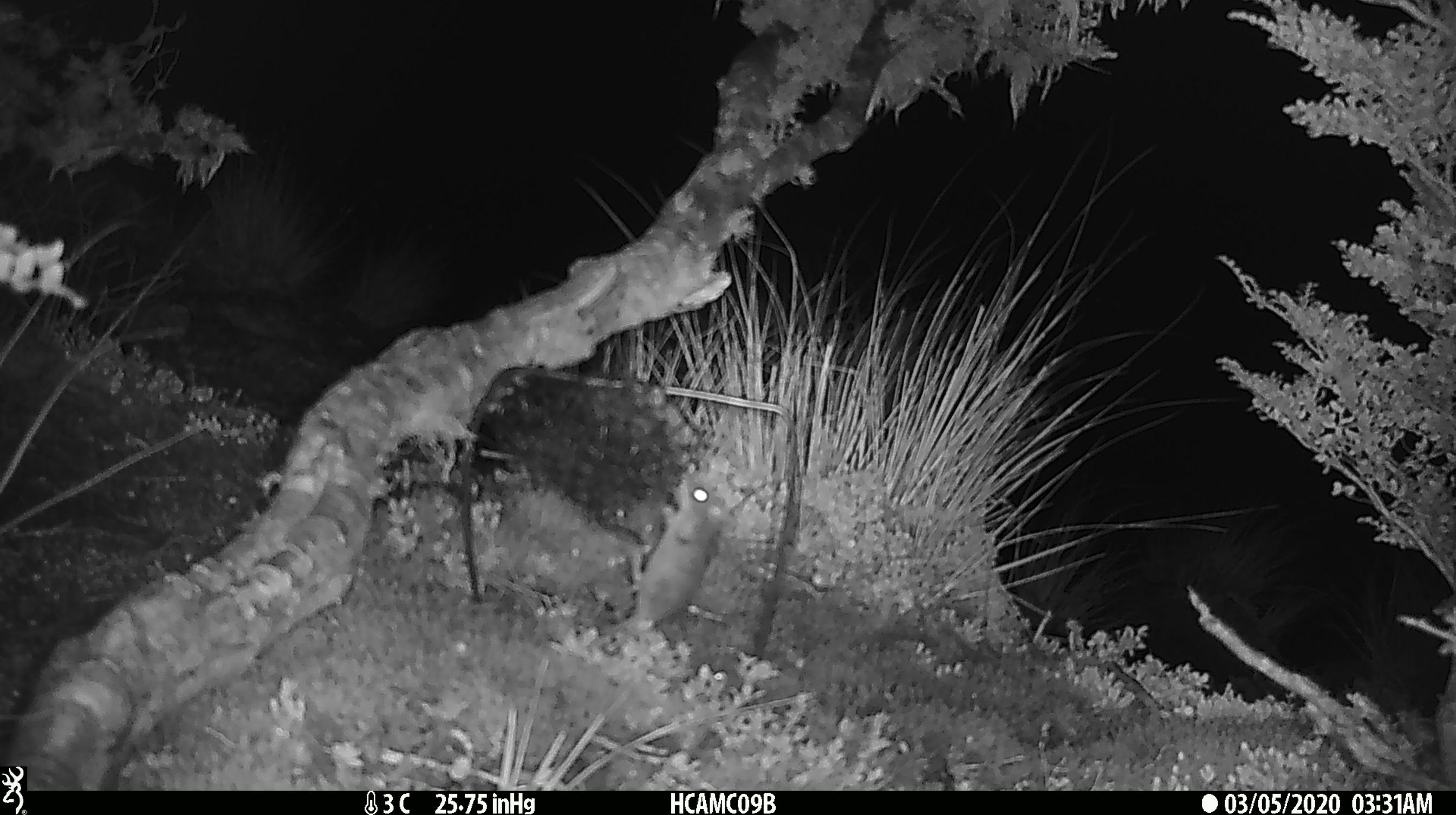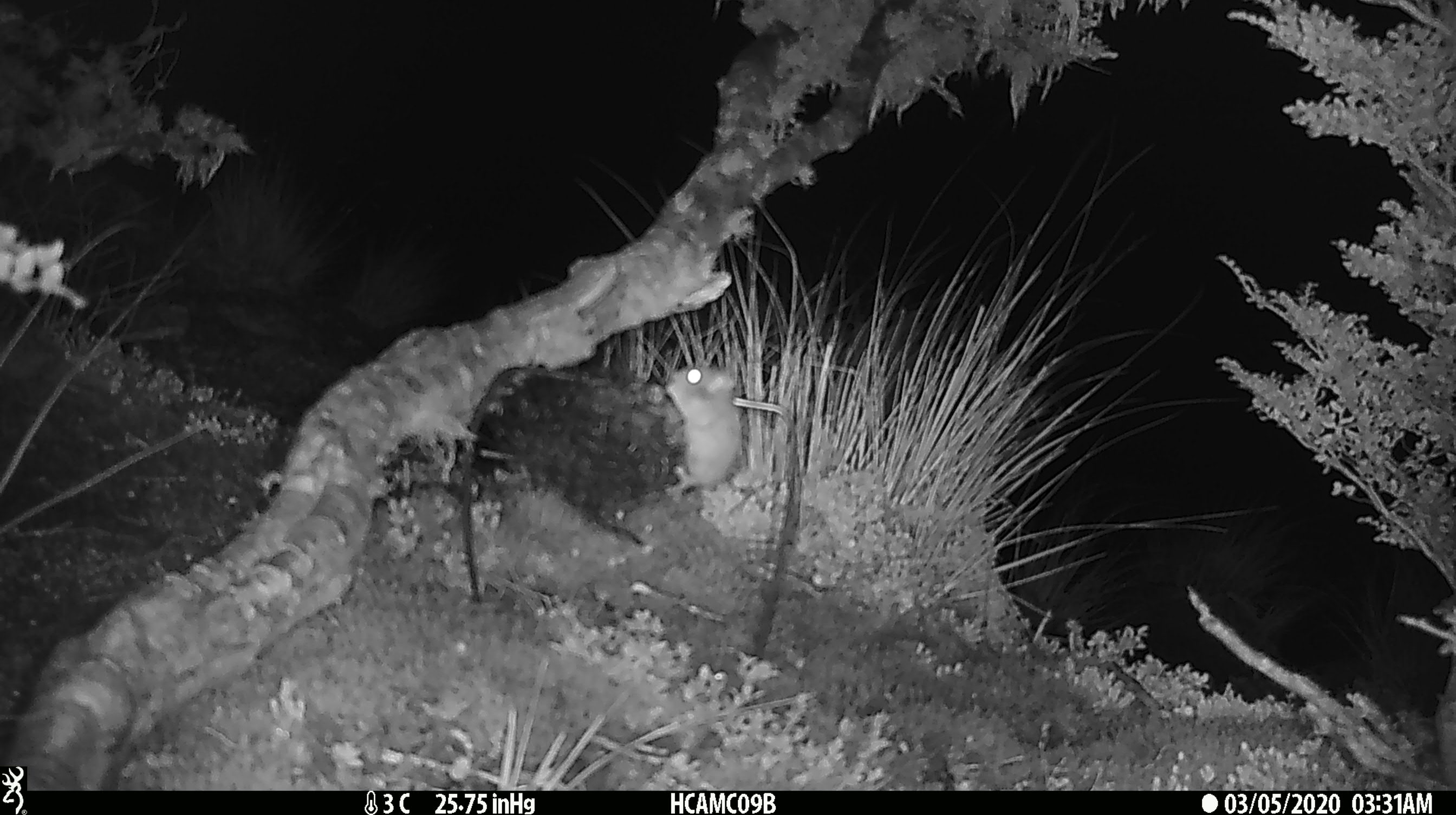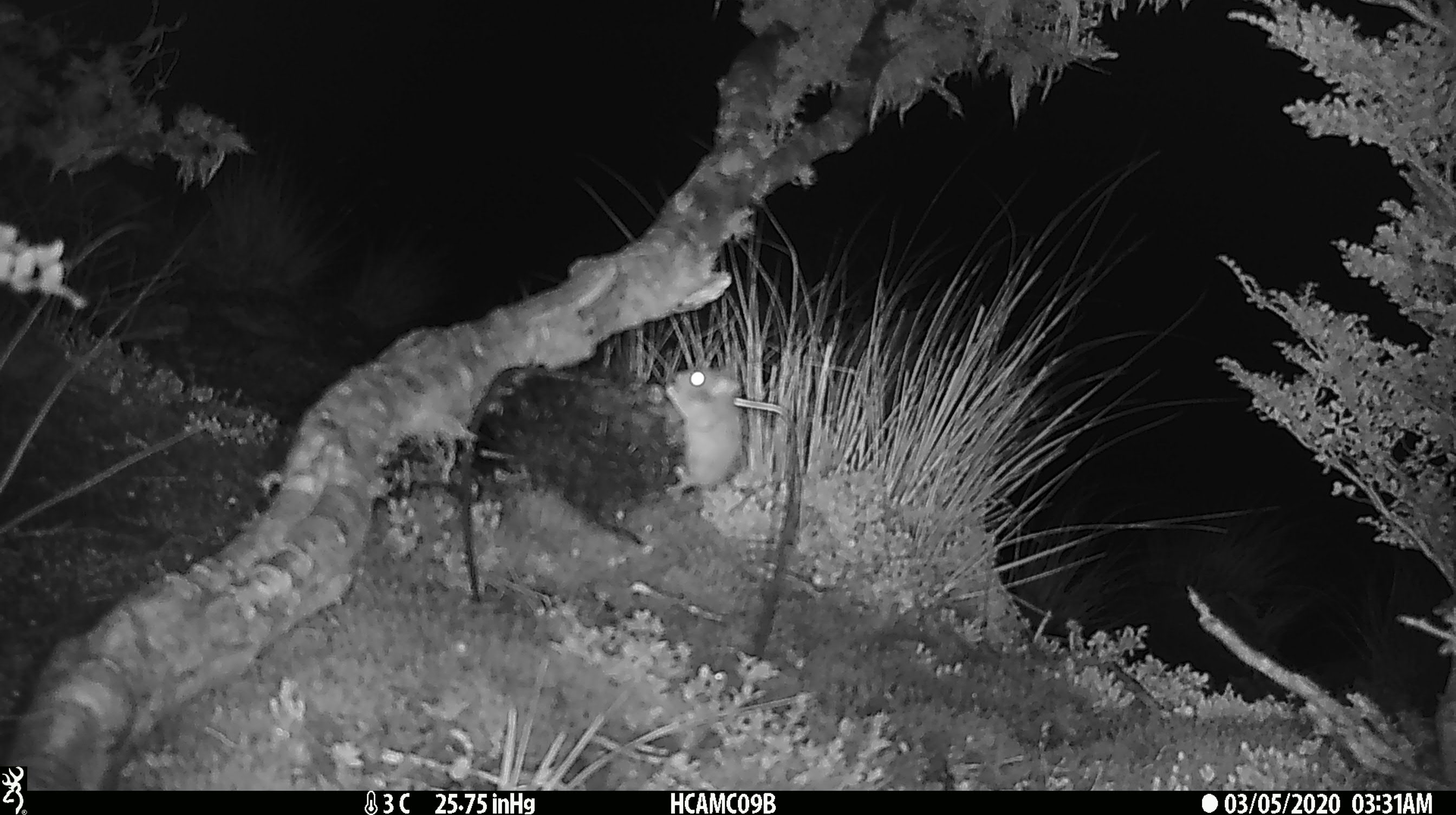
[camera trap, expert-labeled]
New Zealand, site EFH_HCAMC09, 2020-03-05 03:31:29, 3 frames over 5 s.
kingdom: Animalia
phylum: Chordata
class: Mammalia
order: Rodentia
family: Muridae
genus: Mus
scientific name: Mus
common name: mouse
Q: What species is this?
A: Mouse (Mus).